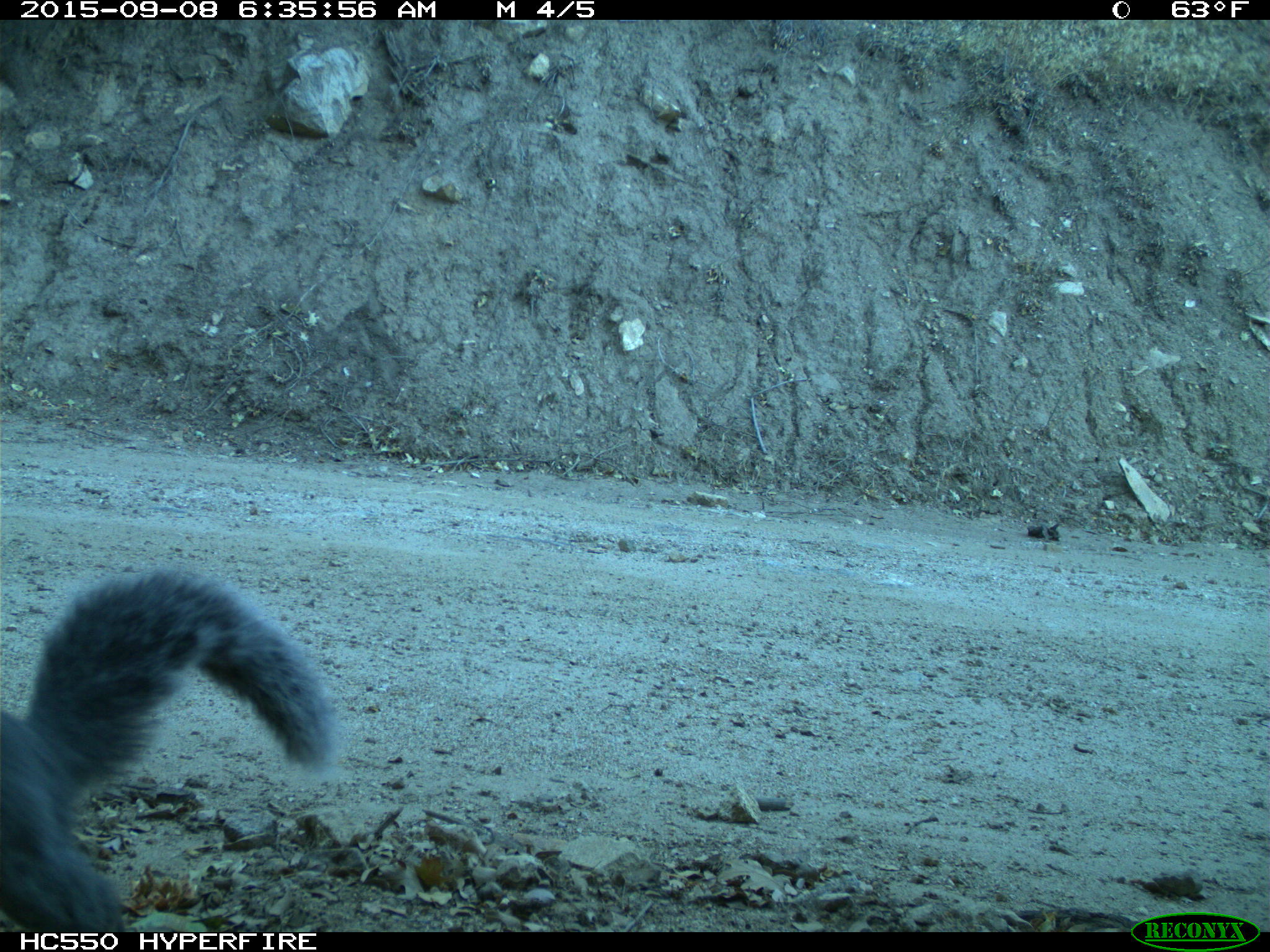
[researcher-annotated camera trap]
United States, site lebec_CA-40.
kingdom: Animalia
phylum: Chordata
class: Mammalia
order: Rodentia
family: Sciuridae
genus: Sciurus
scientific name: Sciurus carolinensis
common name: eastern gray squirrel